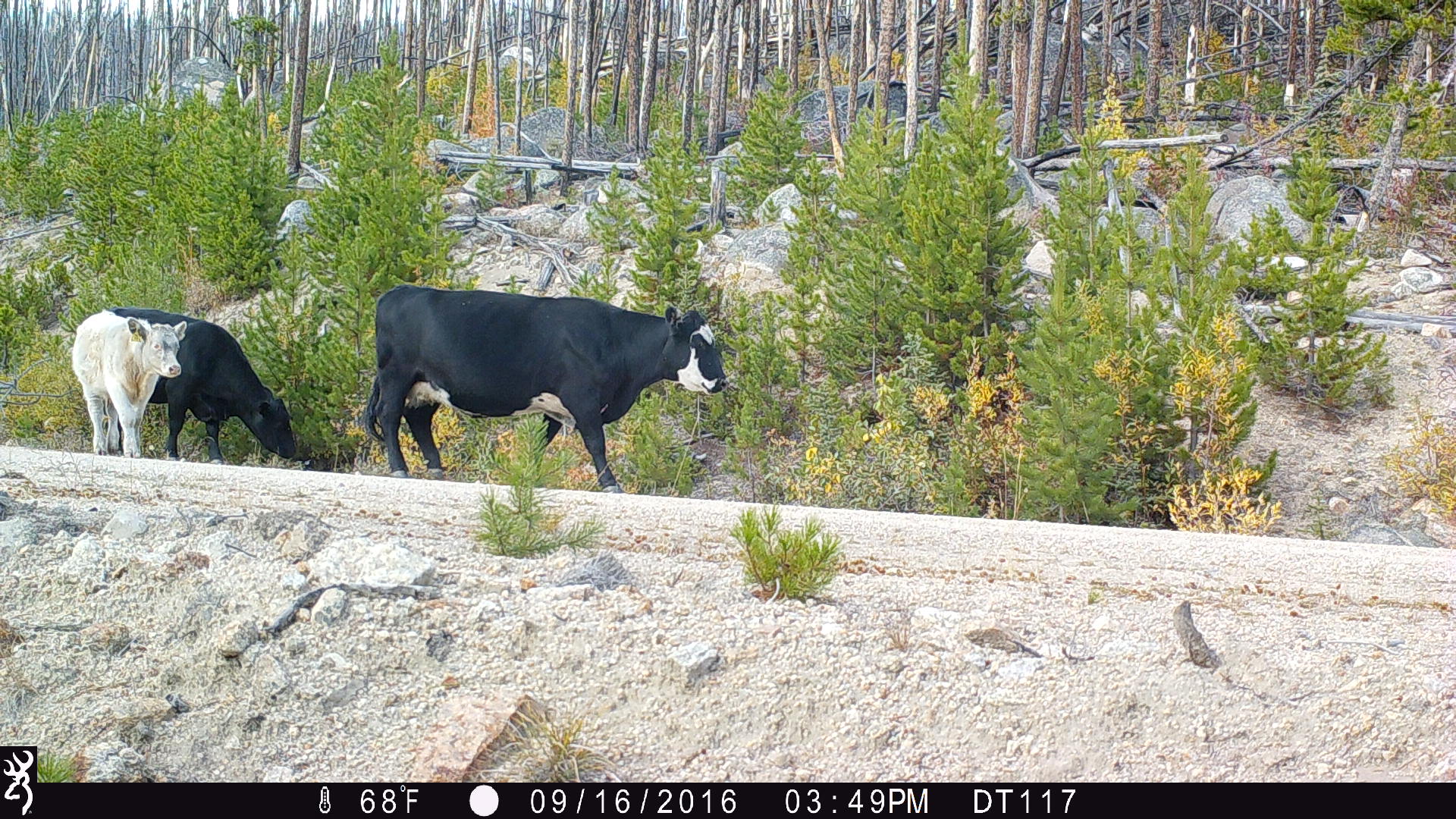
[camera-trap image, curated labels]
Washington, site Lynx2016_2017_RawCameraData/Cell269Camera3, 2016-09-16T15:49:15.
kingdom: Animalia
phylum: Chordata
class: Mammalia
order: Artiodactyla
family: Bovidae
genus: Bos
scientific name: Bos taurus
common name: domestic cattle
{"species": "domestic cattle (Bos taurus)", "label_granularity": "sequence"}